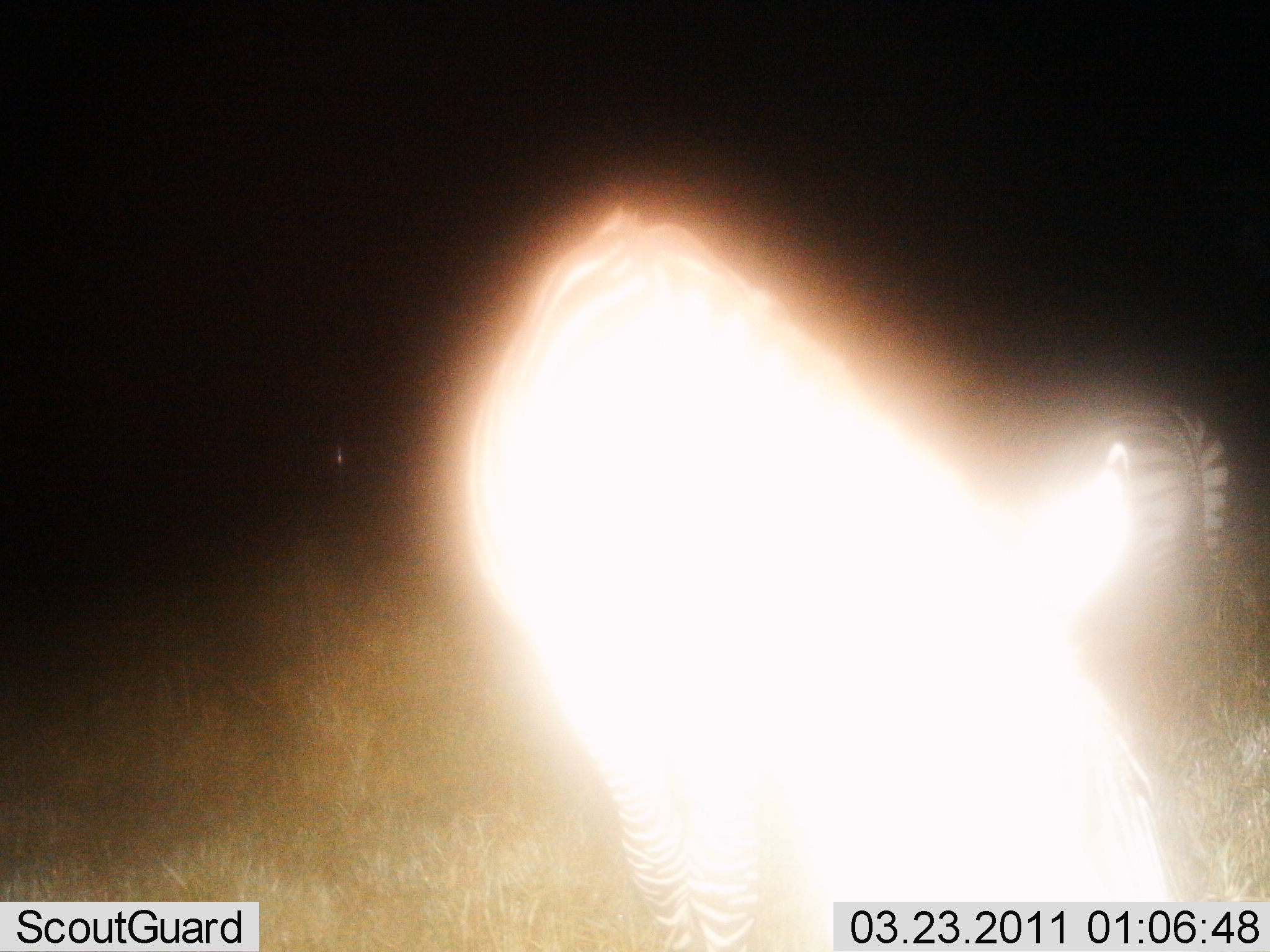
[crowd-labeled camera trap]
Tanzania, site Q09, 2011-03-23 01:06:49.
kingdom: Animalia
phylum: Chordata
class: Mammalia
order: Perissodactyla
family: Equidae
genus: Equus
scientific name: Equus quagga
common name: plains zebra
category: zebra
Zebra (plains zebra) (Equus quagga), count 2. Behavior (volunteer vote fractions): standing 67%, resting 0%, moving 17%, interacting 8%. Young present (vote fraction): 0%. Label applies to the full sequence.